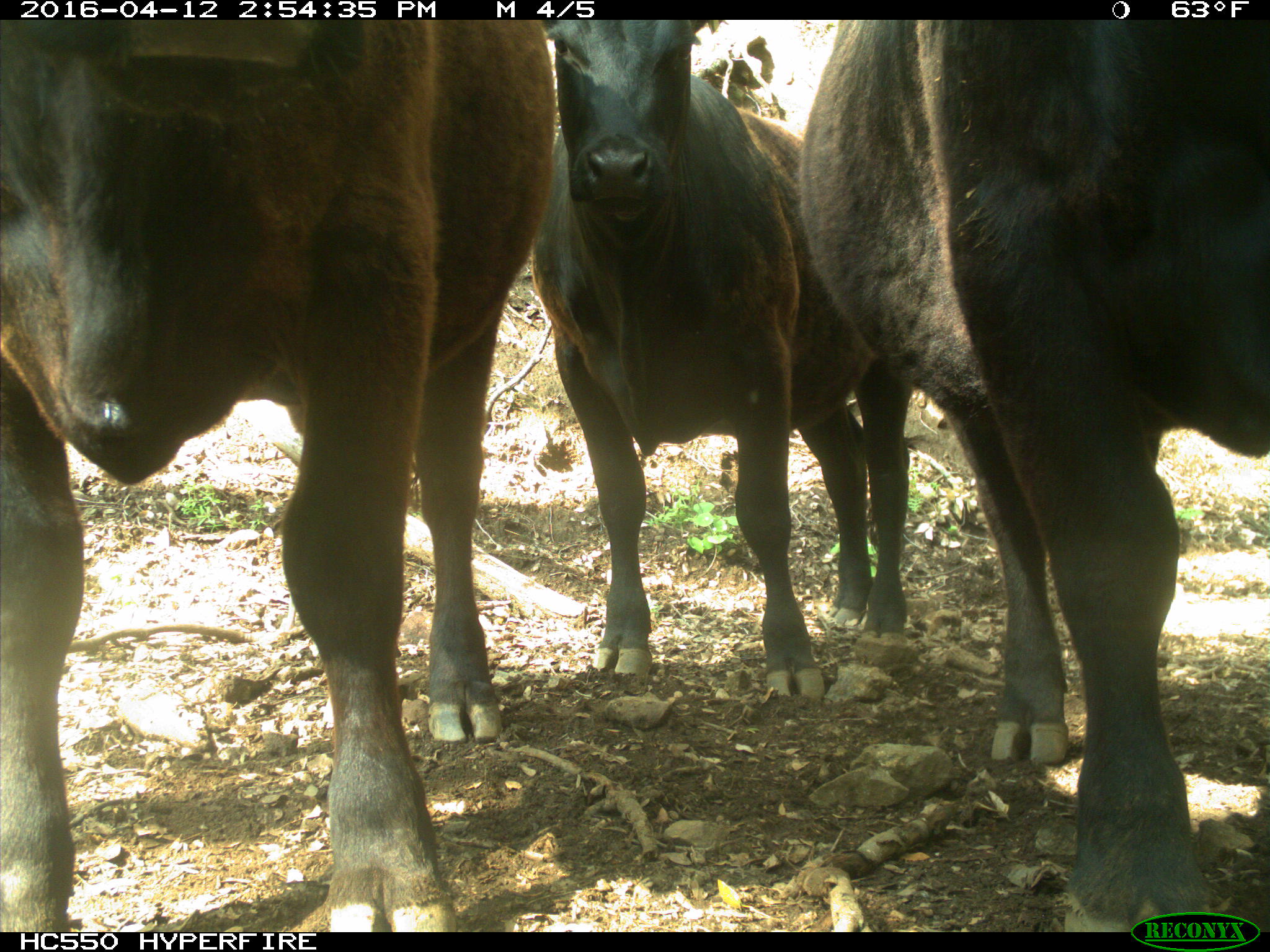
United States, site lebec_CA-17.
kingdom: Animalia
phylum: Chordata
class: Mammalia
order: Artiodactyla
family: Bovidae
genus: Bos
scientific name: Bos taurus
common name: domestic cow